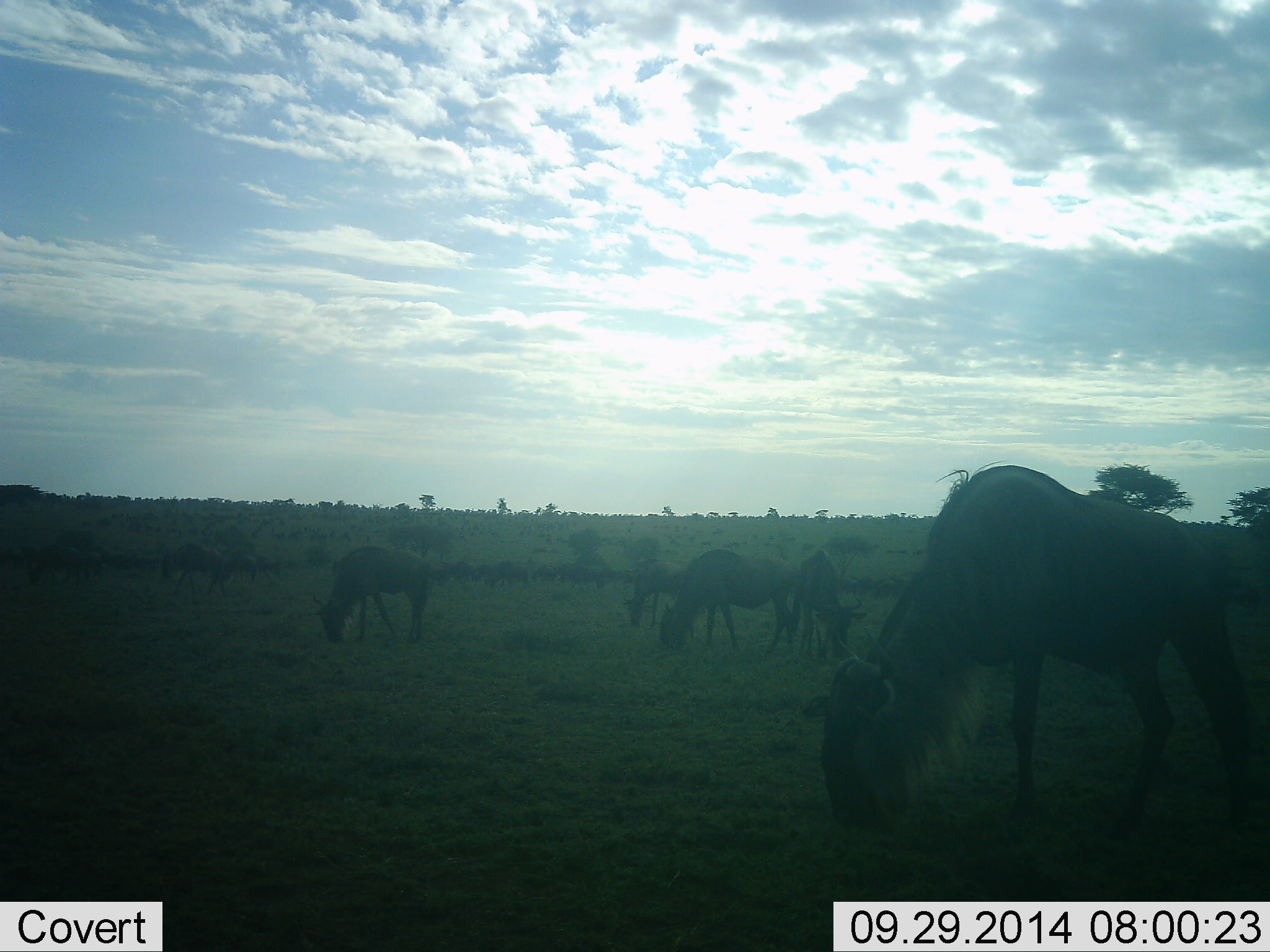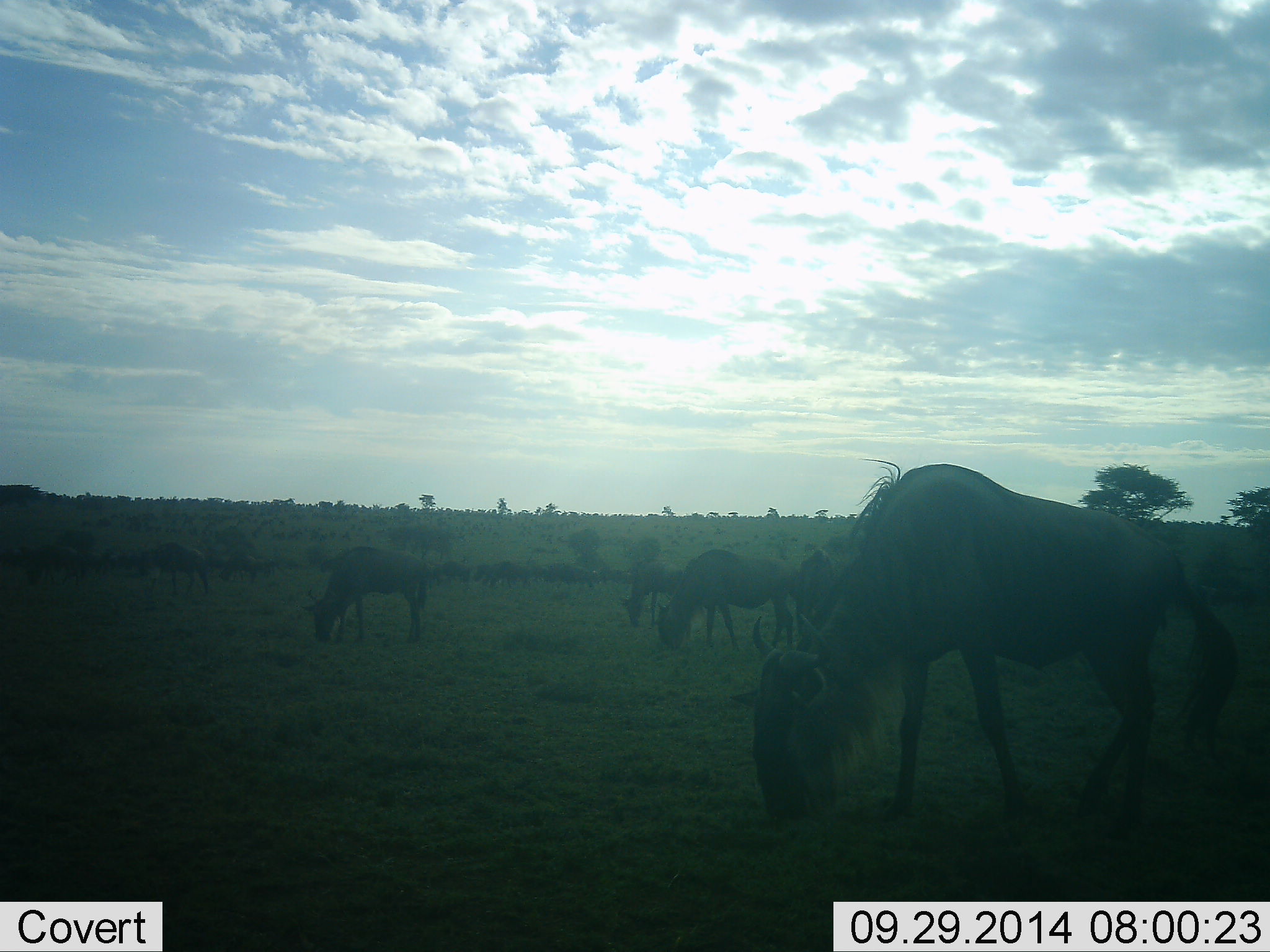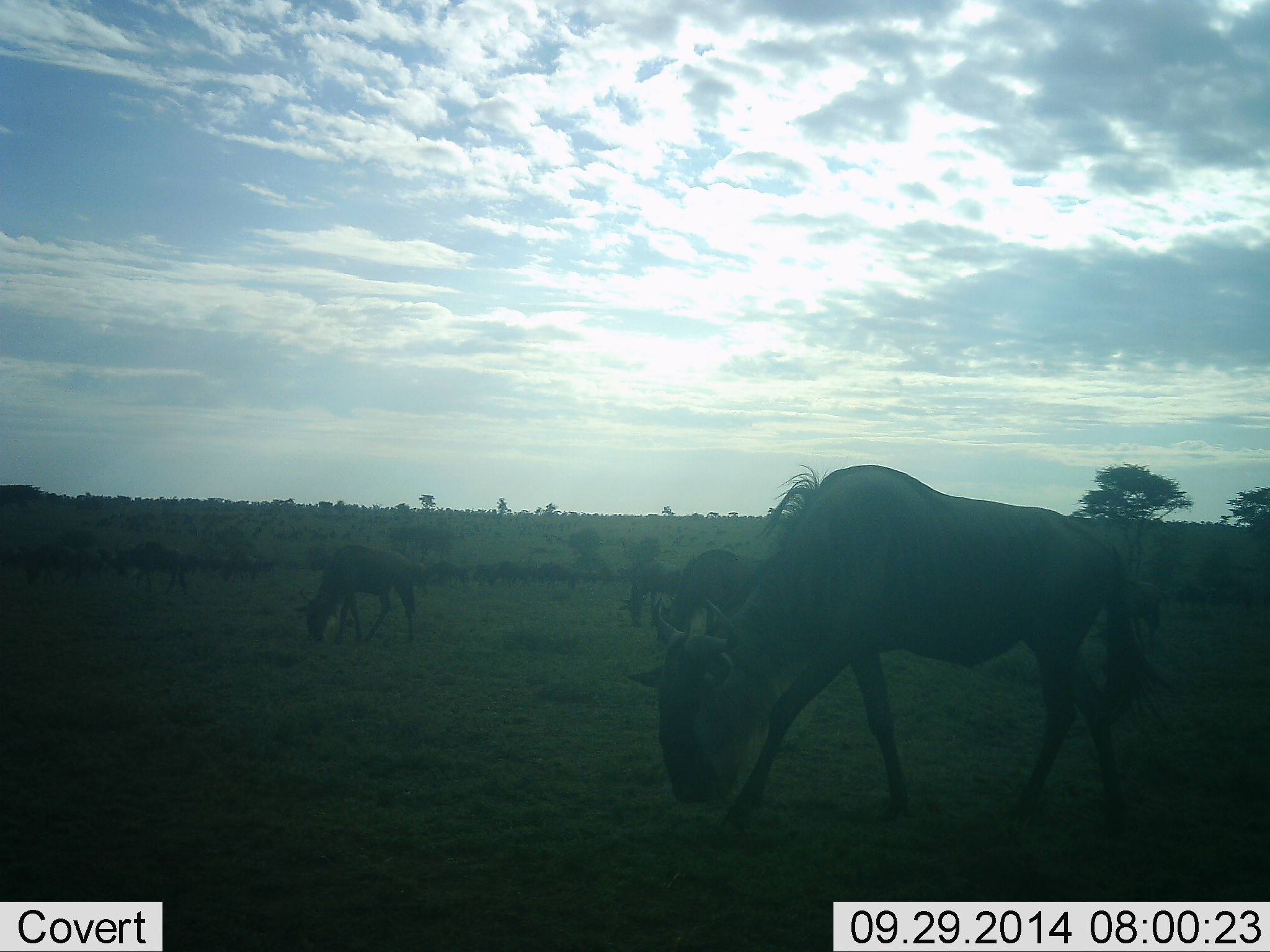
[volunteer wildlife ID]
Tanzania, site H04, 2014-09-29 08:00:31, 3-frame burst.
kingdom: Animalia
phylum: Chordata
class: Mammalia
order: Artiodactyla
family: Bovidae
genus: Connochaetes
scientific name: Connochaetes taurinus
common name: blue wildebeest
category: wildebeest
Wildebeest (blue wildebeest) (Connochaetes taurinus), count 7. Behavior (volunteer vote fractions): standing 30%, resting 0%, moving 40%, interacting 0%. Young present (vote fraction): 0%. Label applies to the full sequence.